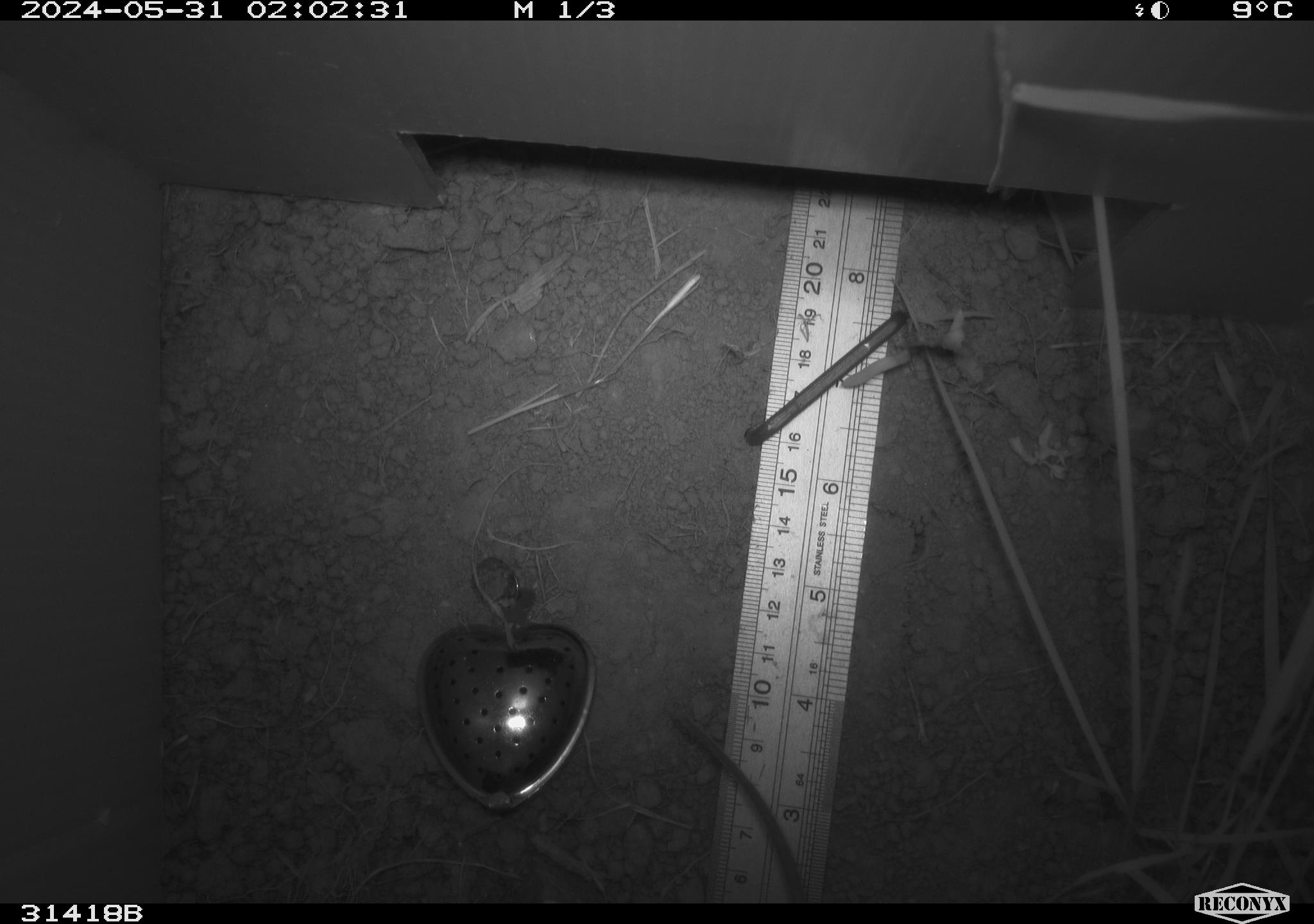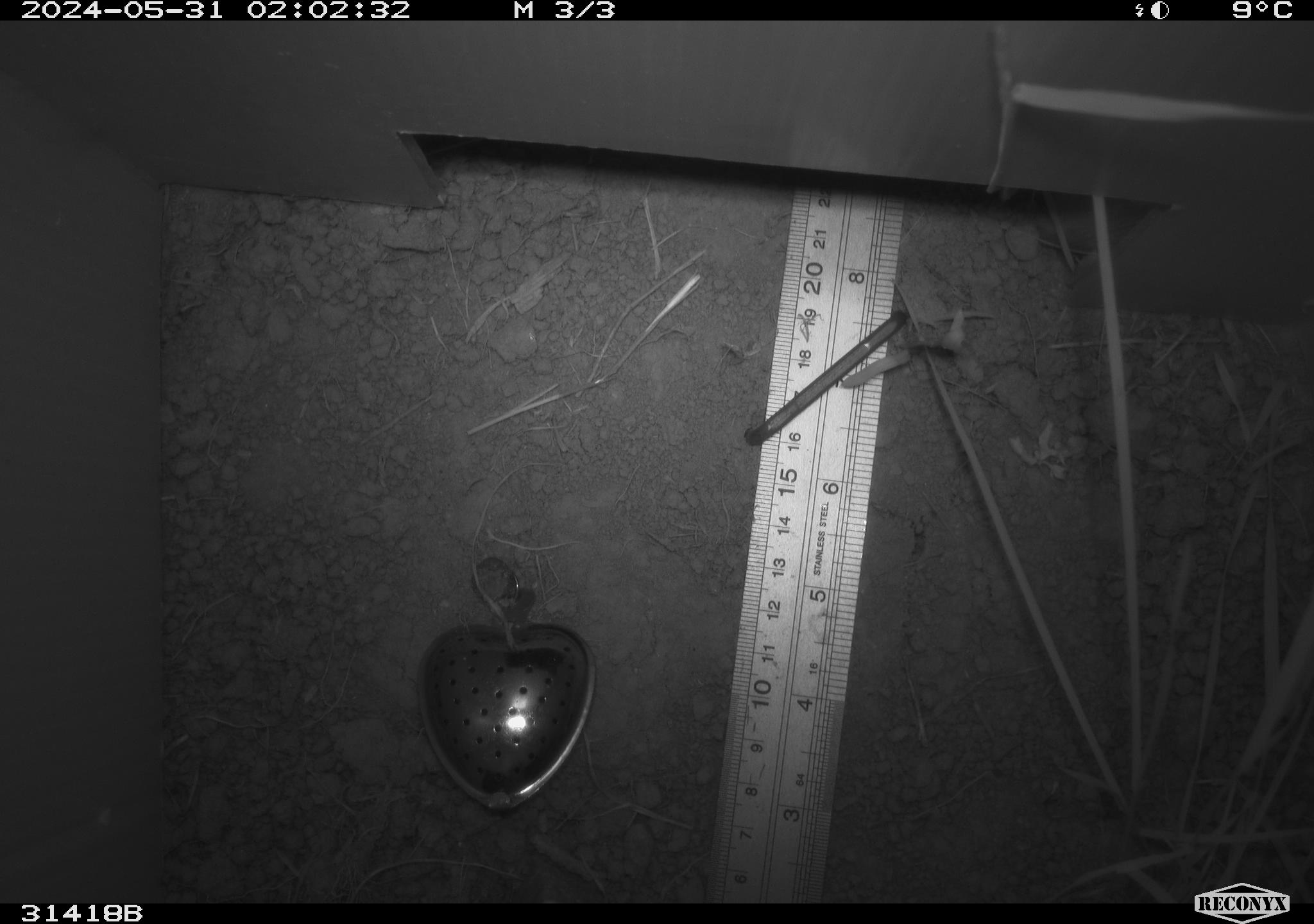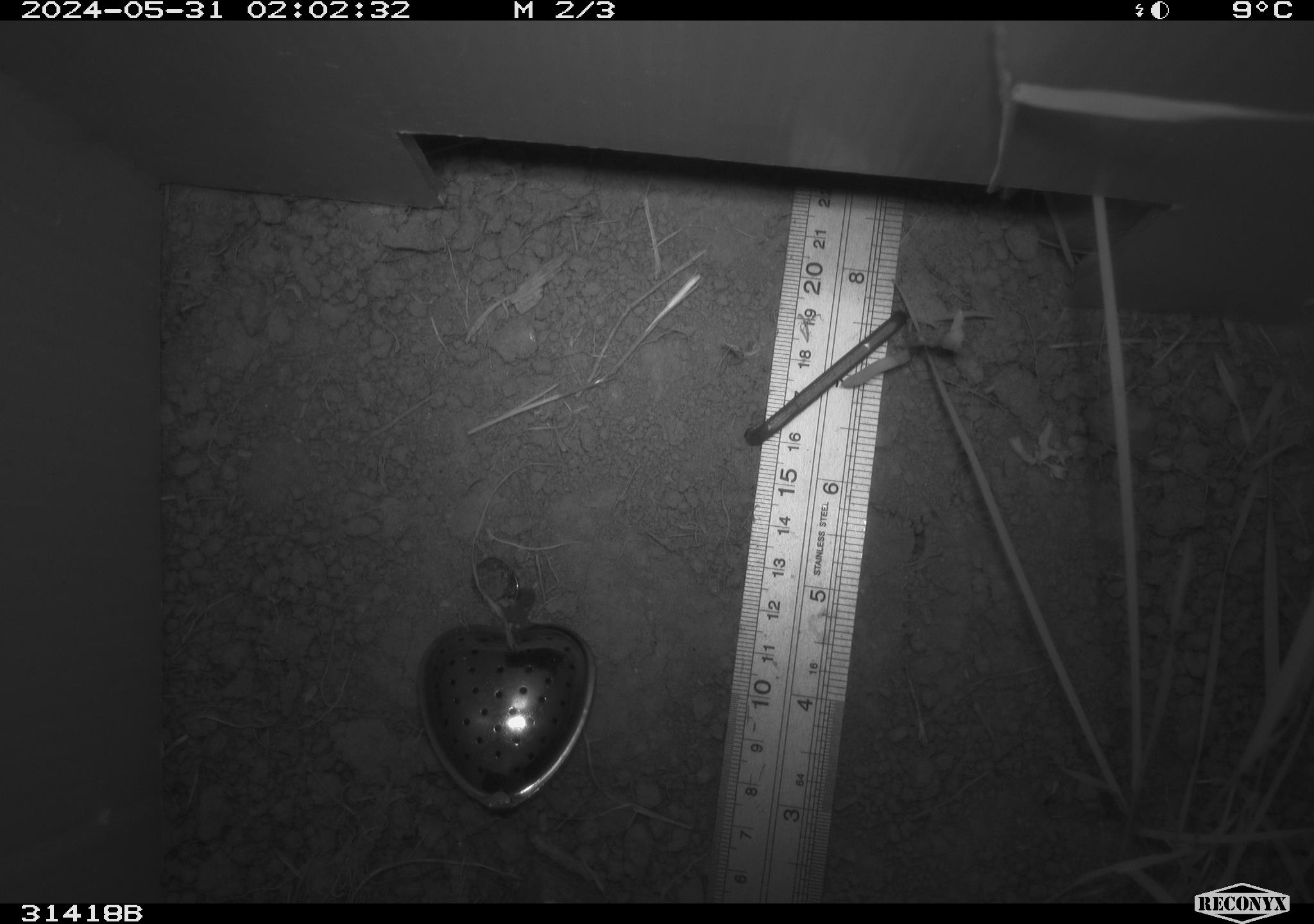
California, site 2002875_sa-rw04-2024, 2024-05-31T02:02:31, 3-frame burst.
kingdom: Animalia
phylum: Chordata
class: Mammalia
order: Rodentia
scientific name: Rodentia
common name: mouse species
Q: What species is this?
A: Mouse species (Rodentia).